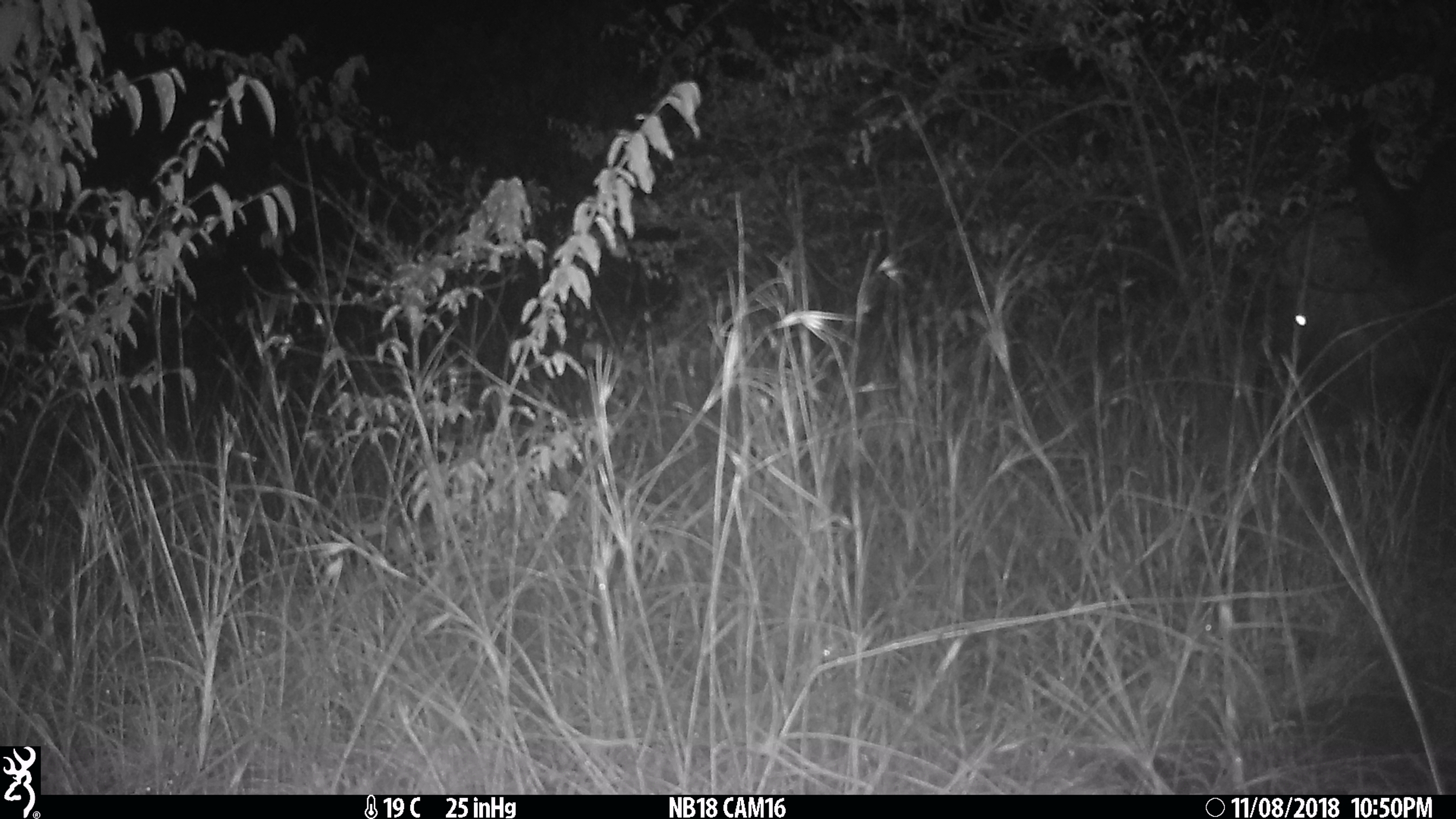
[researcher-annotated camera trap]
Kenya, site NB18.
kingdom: Animalia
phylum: Chordata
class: Mammalia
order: Artiodactyla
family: Bovidae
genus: Syncerus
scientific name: Syncerus caffer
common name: buffalo